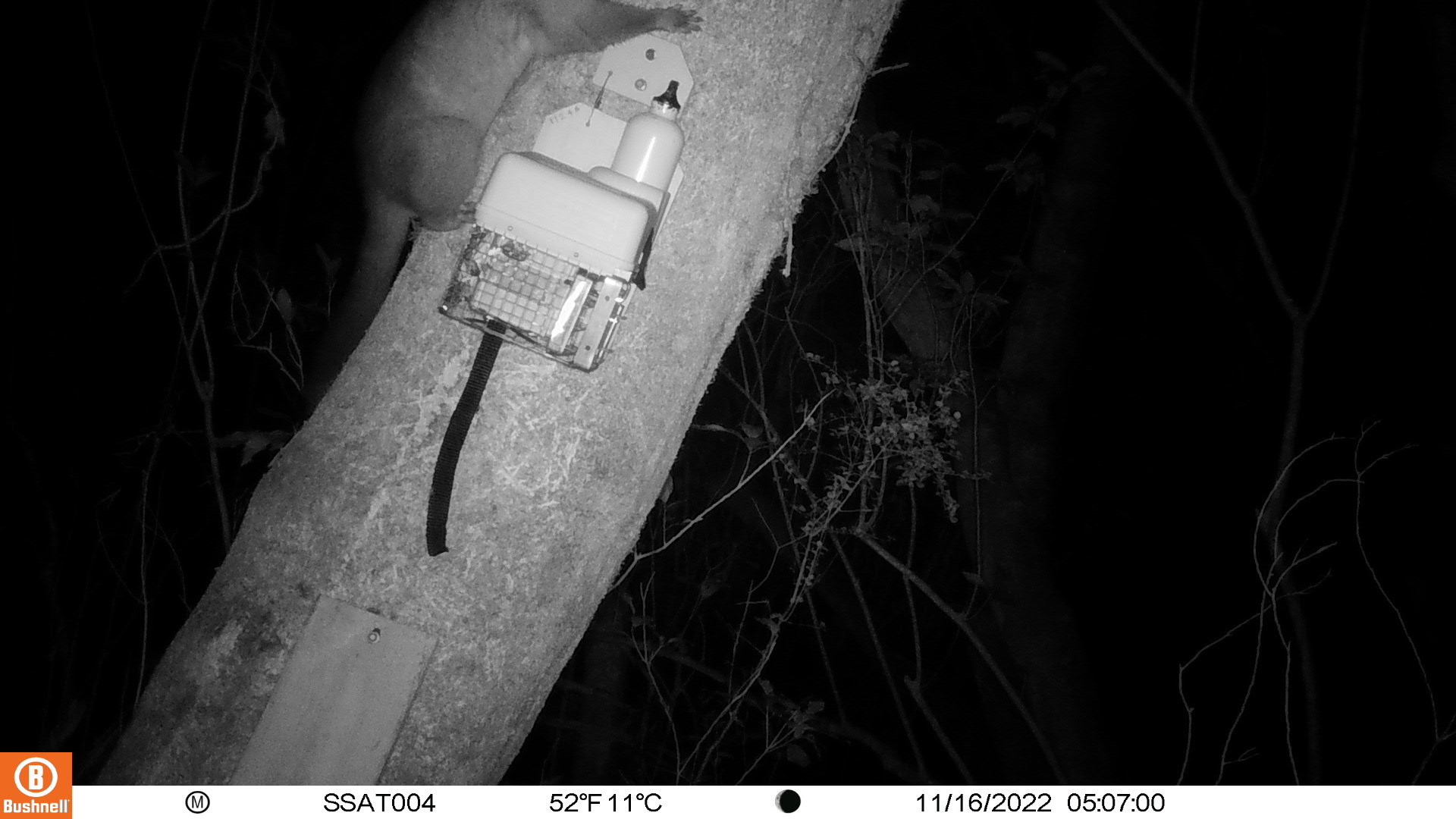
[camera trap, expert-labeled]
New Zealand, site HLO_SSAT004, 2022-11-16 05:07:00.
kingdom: Animalia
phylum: Chordata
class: Mammalia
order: Diprotodontia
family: Phalangeridae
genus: Trichosurus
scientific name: Trichosurus vulpecula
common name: common brushtail possum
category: possum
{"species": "possum (common brushtail possum) (Trichosurus vulpecula)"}